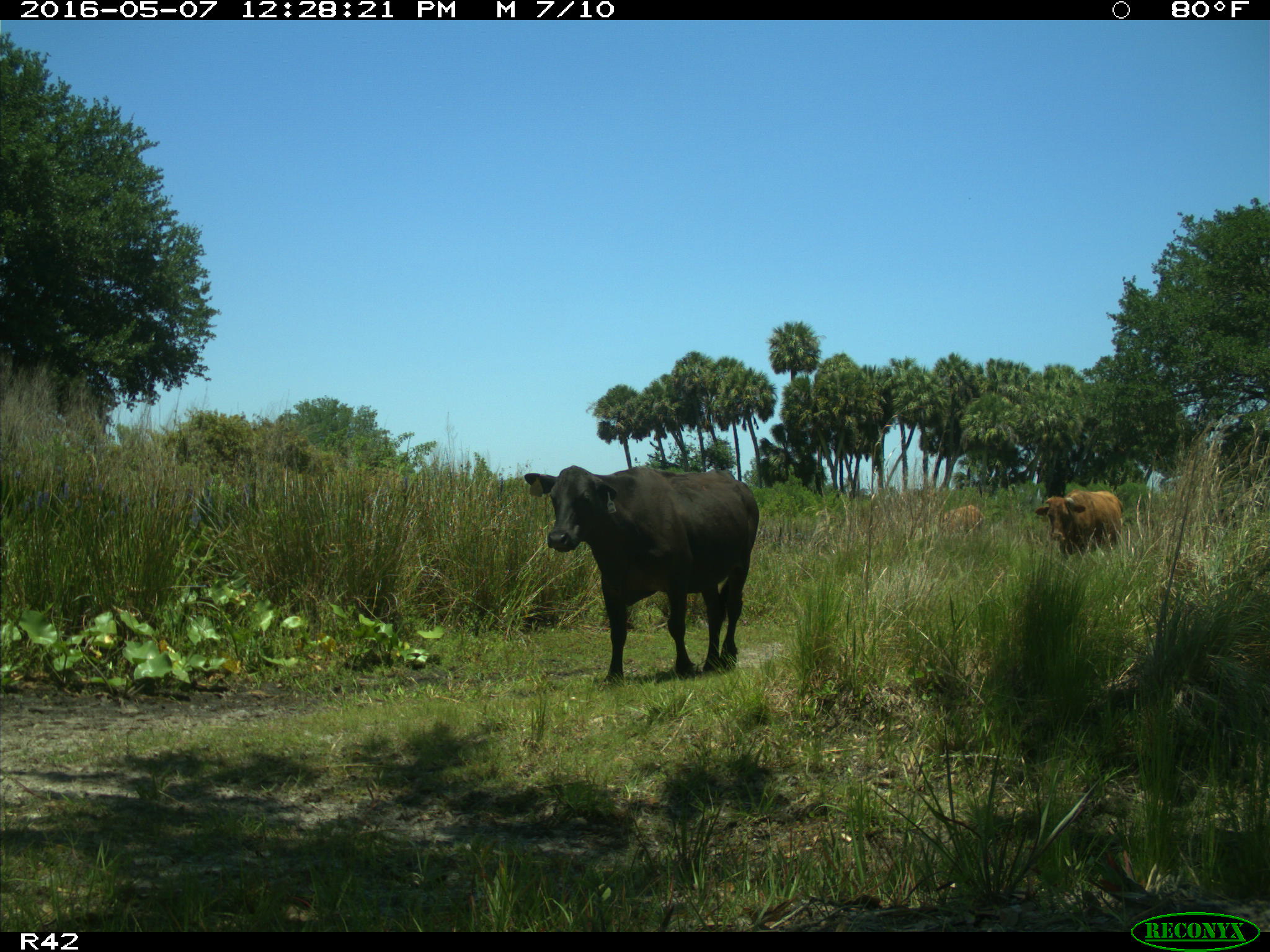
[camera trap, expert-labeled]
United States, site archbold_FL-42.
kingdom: Animalia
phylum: Chordata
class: Mammalia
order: Artiodactyla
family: Bovidae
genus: Bos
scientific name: Bos taurus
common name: domestic cow